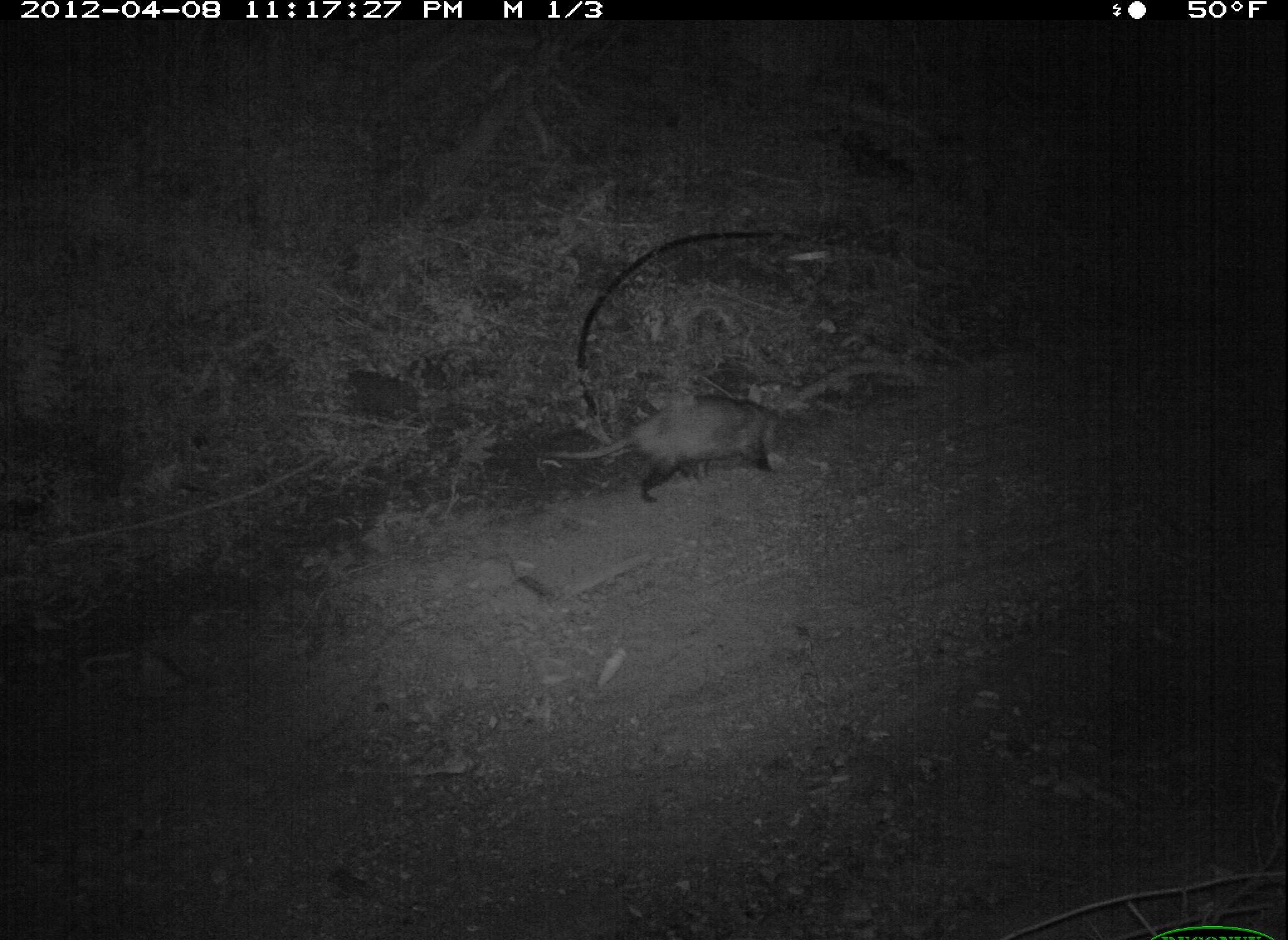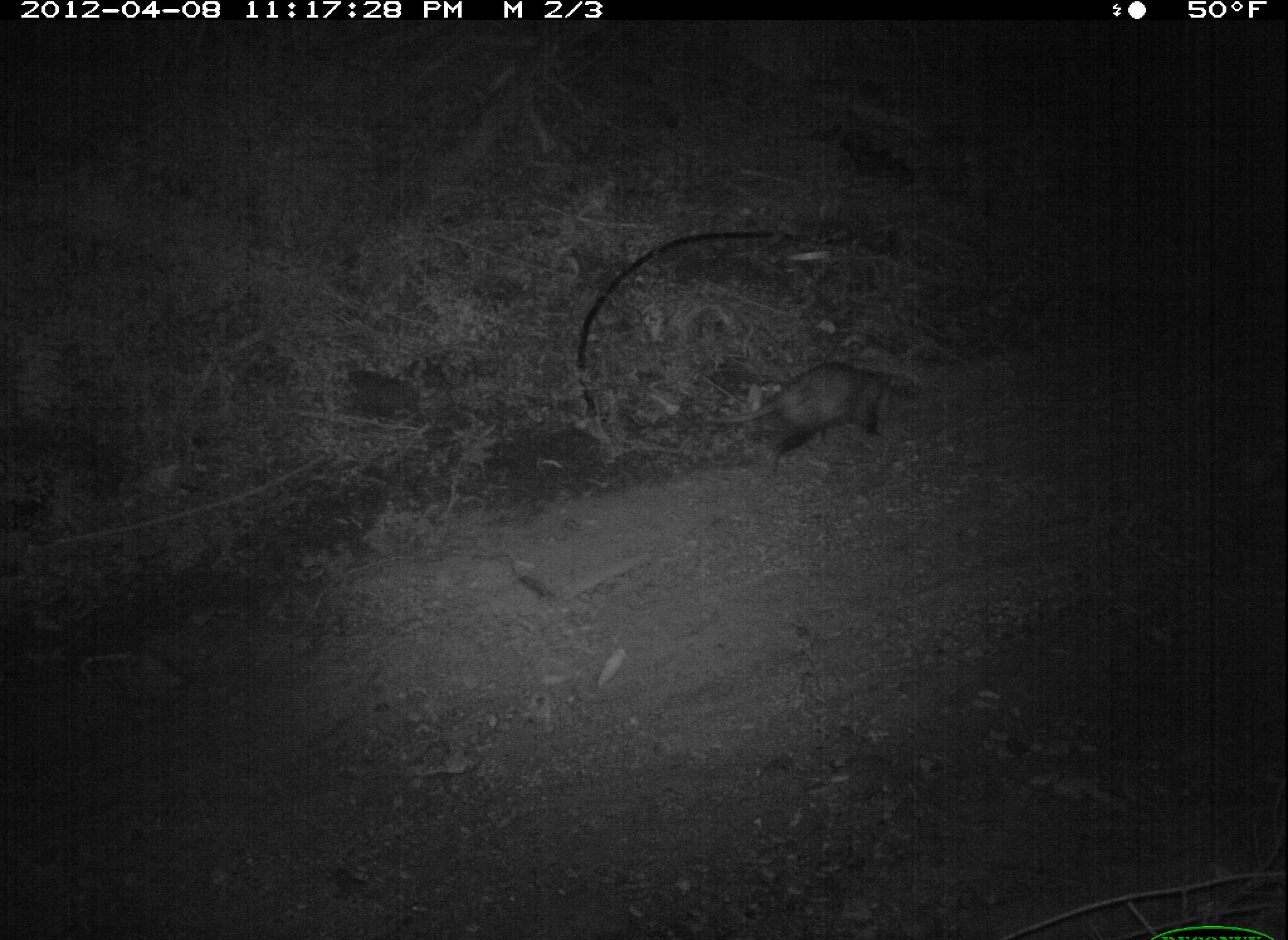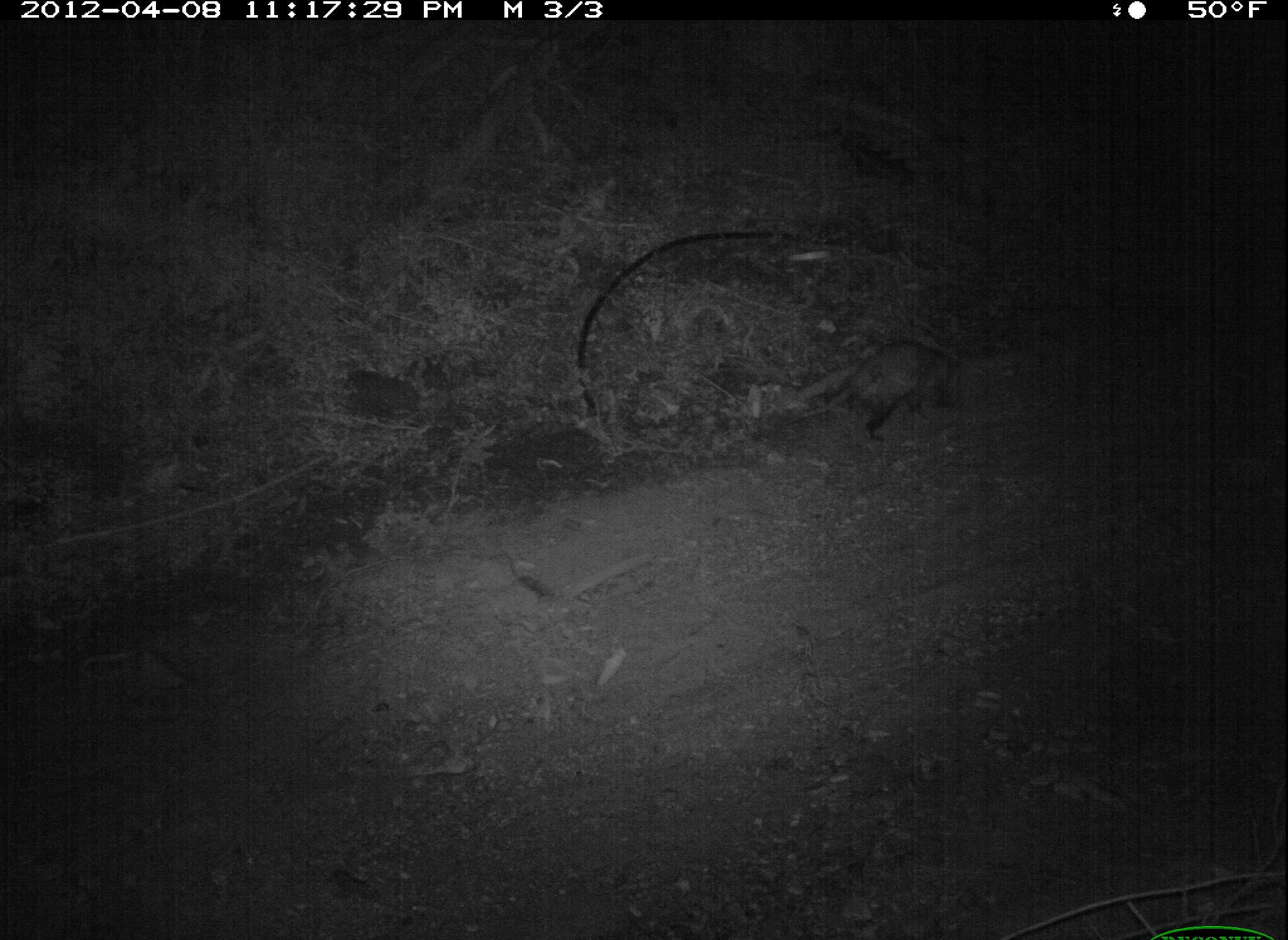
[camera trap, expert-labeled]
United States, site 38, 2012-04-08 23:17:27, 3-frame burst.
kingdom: Animalia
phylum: Chordata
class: Mammalia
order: Didelphimorphia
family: Didelphidae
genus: Didelphis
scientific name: Didelphis virginiana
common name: virginia opossum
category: opossum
Opossum (virginia opossum) (Didelphis virginiana).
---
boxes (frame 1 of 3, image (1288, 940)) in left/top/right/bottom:
opossum: 541/388/810/514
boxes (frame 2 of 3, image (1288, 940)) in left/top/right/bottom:
opossum: 695/357/932/482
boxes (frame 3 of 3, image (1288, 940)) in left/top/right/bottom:
opossum: 775/331/1005/450